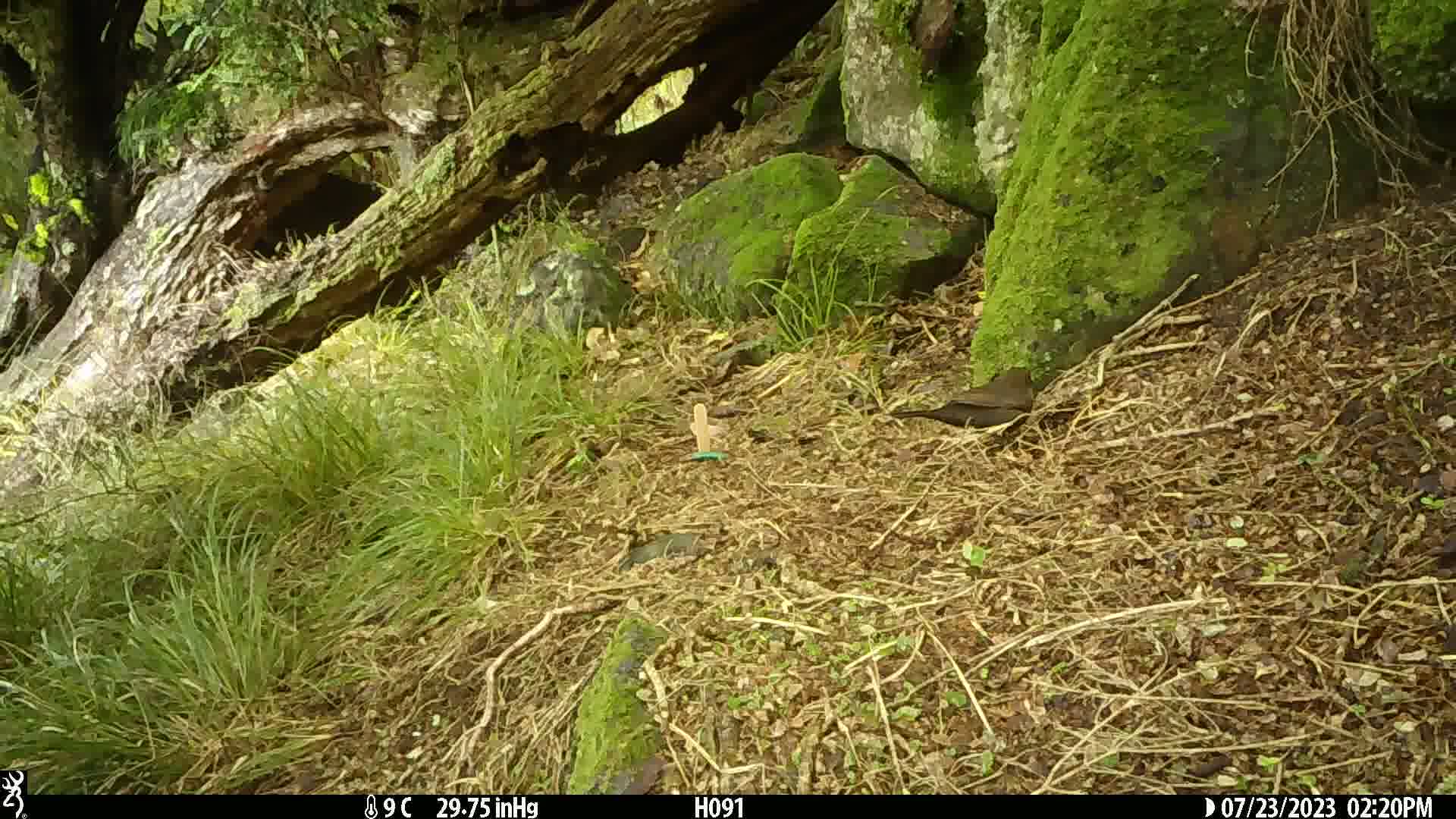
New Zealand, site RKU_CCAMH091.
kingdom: Animalia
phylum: Chordata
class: Aves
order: Passeriformes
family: Turdidae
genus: Turdus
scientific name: Turdus merula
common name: eurasian blackbird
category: blackbird